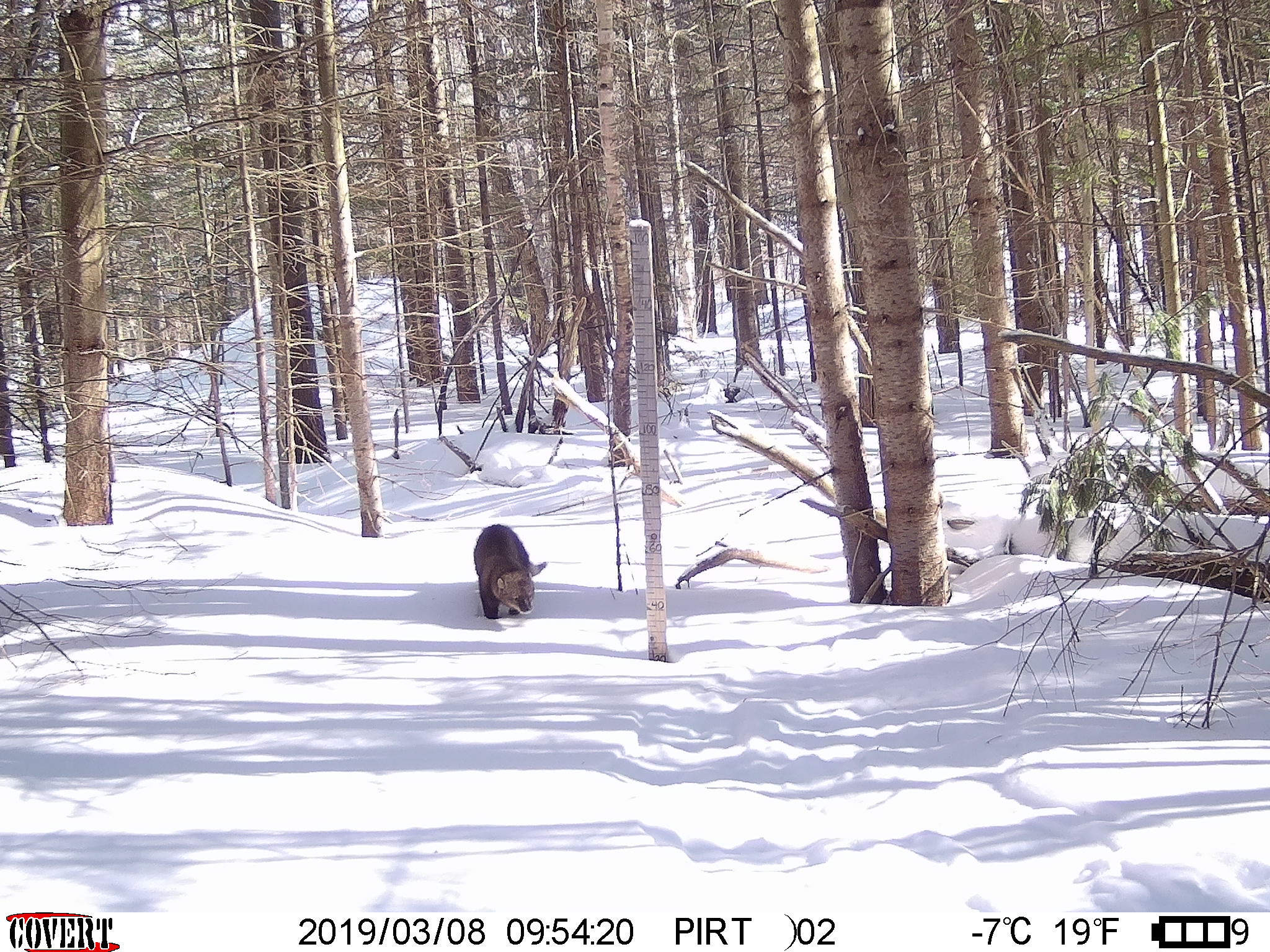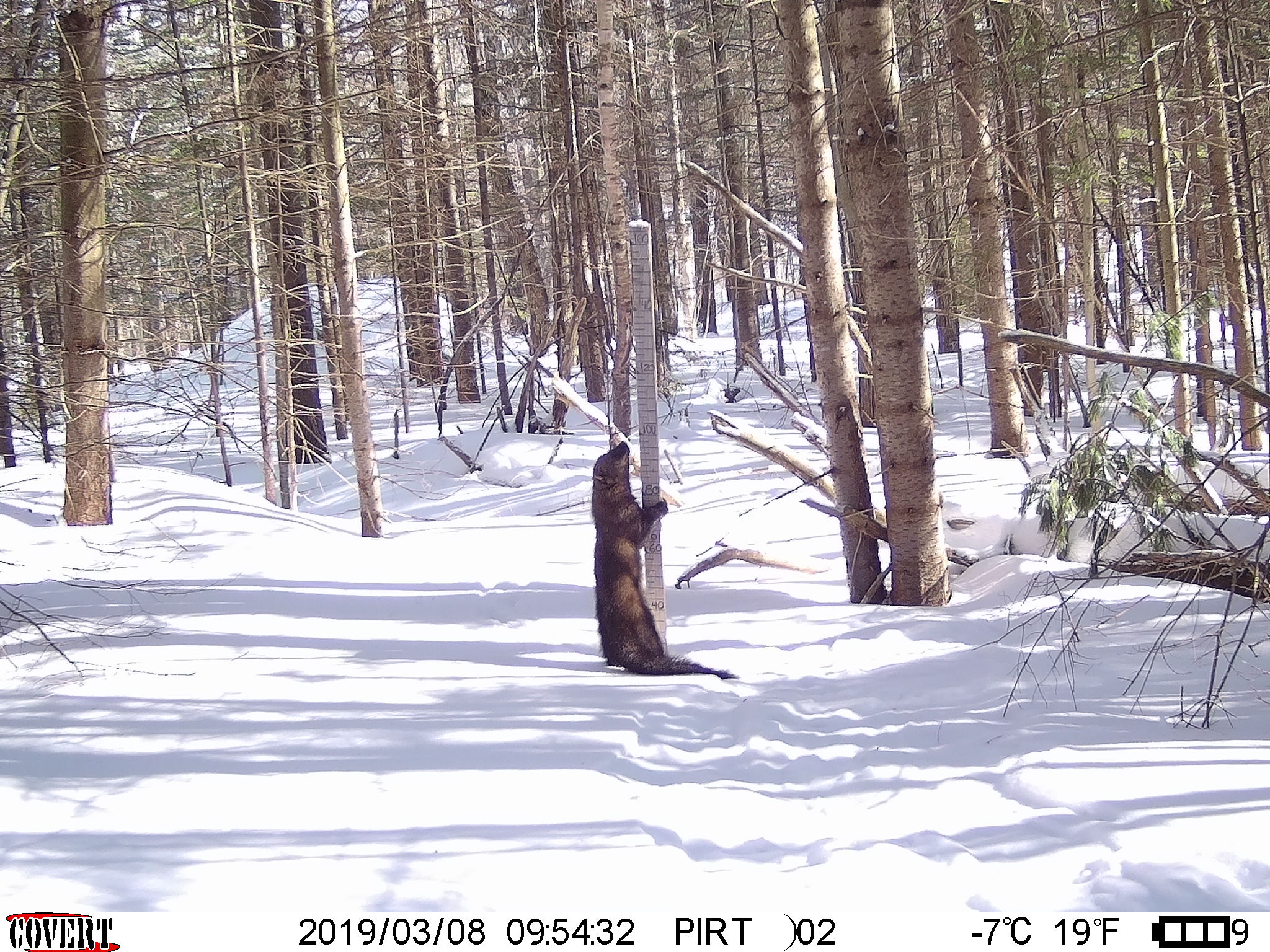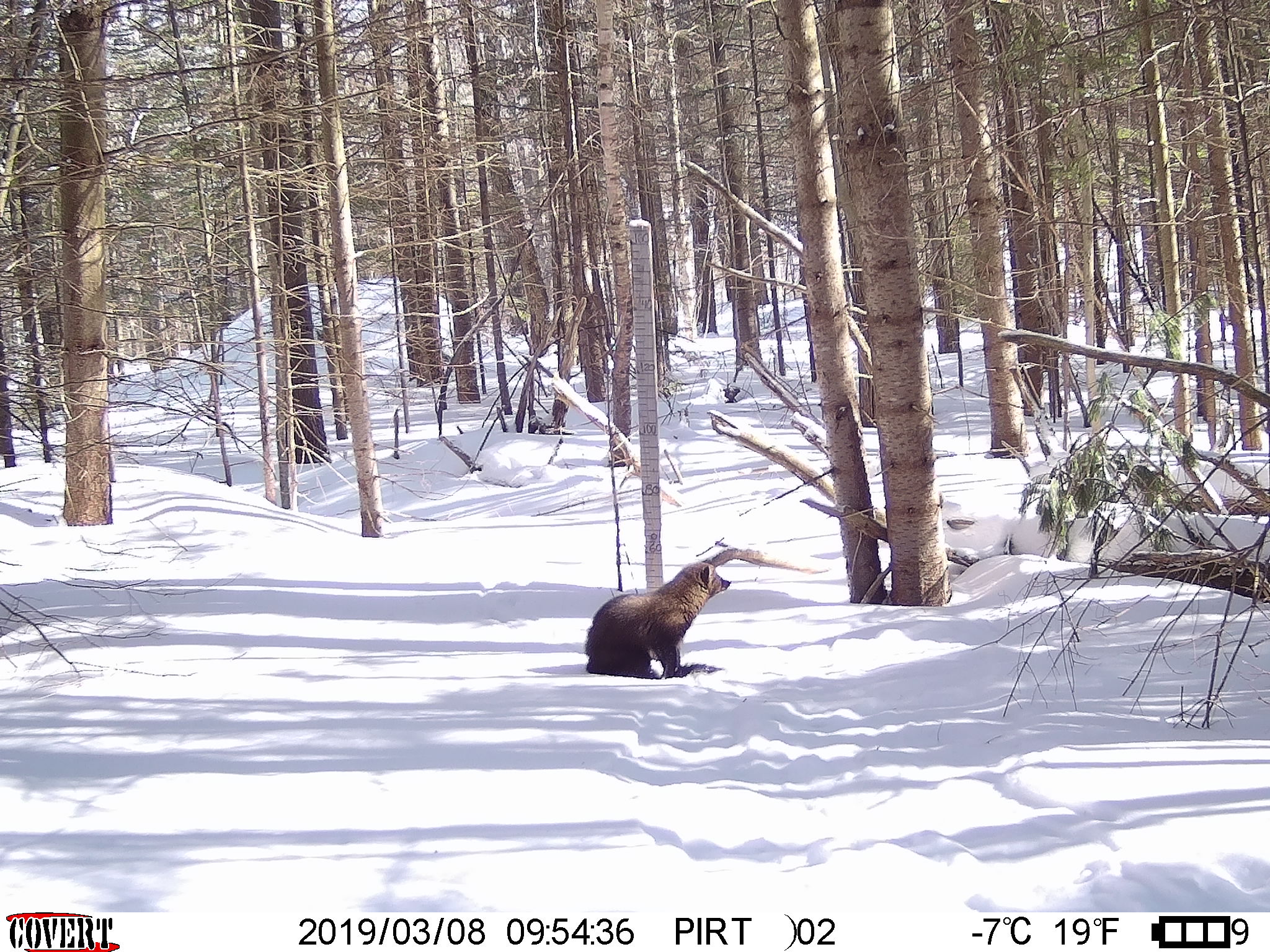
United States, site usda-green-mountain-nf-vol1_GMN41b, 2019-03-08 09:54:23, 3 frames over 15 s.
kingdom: Animalia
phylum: Chordata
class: Mammalia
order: Carnivora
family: Mustelidae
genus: Pekania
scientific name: Pekania pennanti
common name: fisher